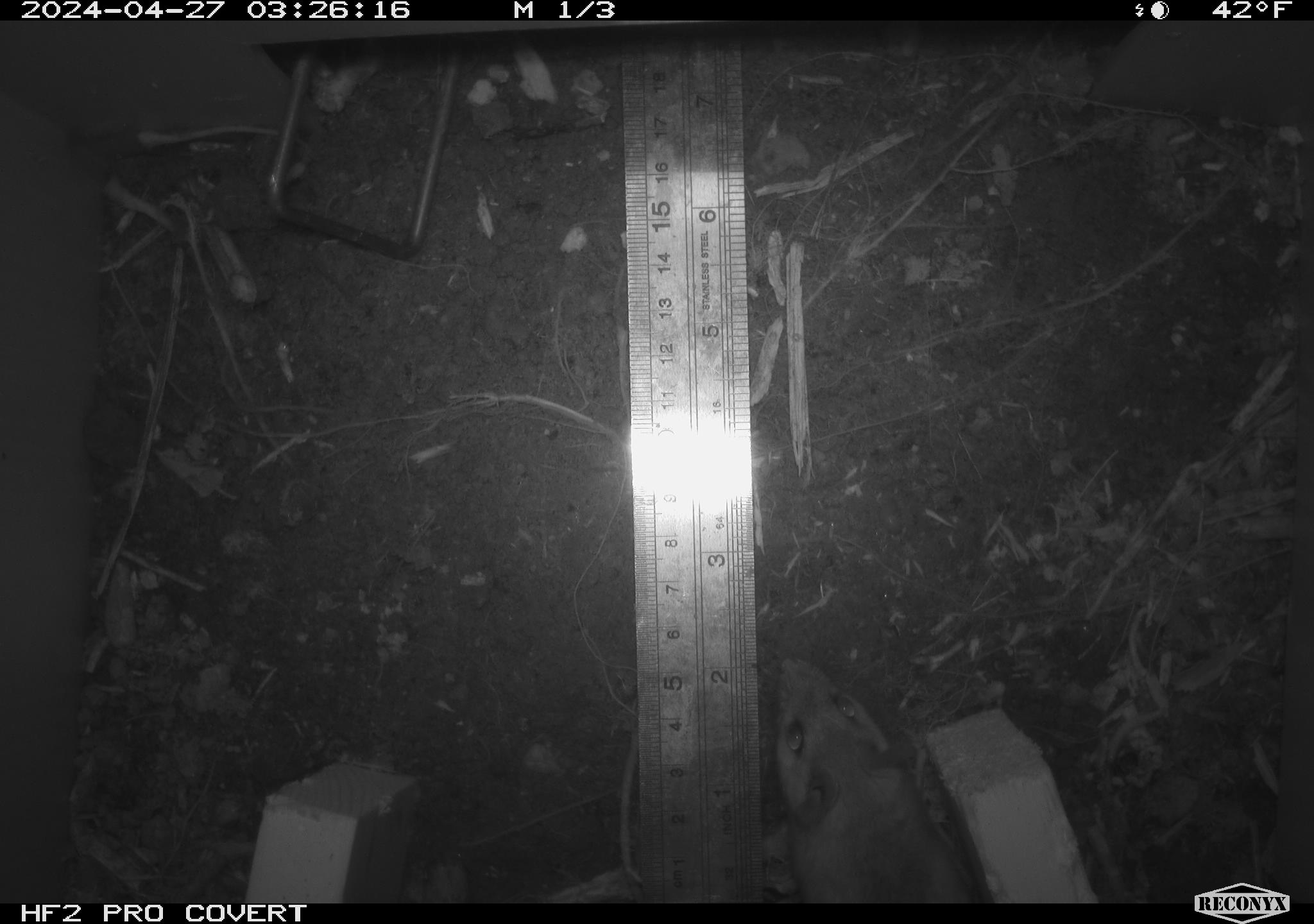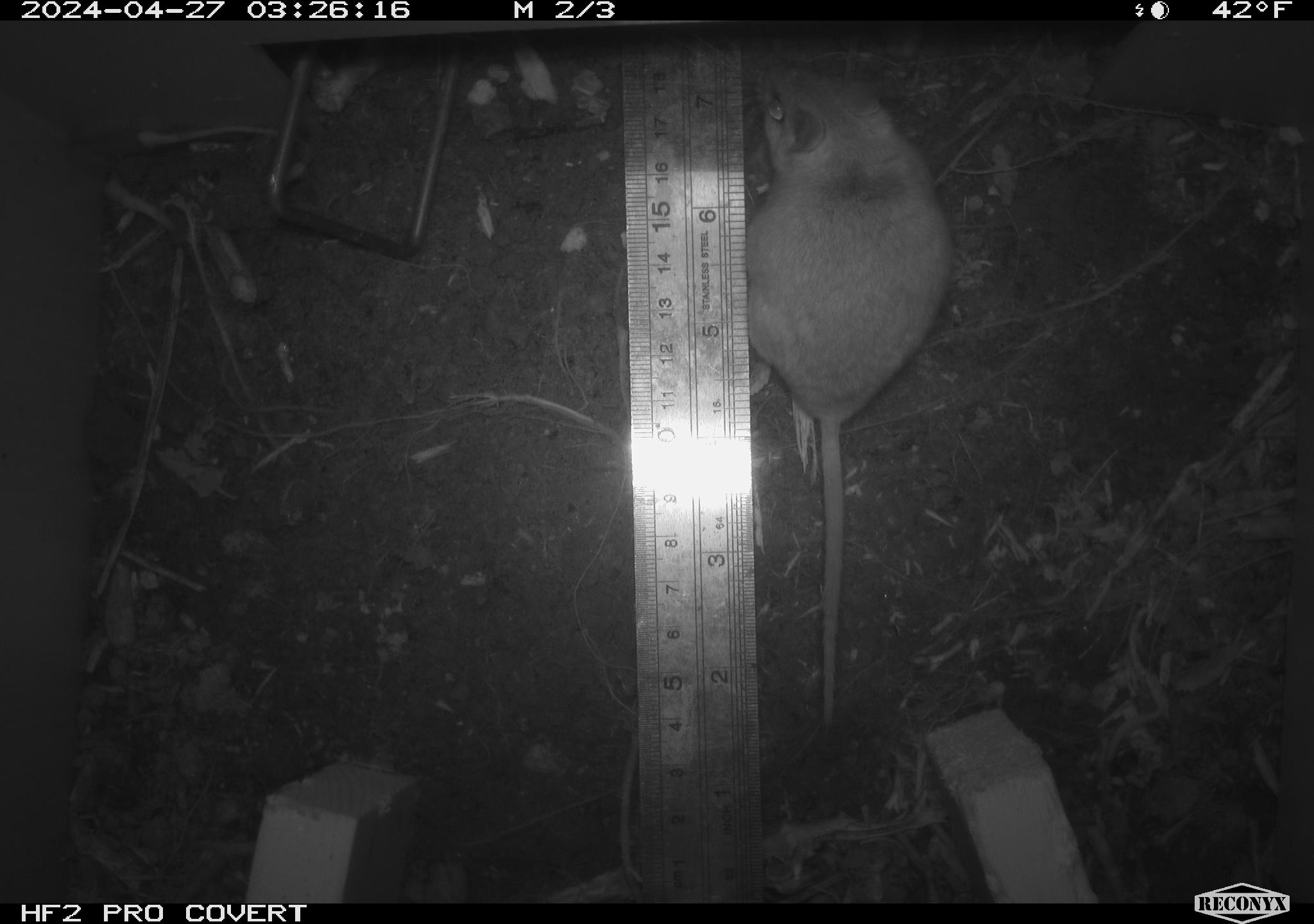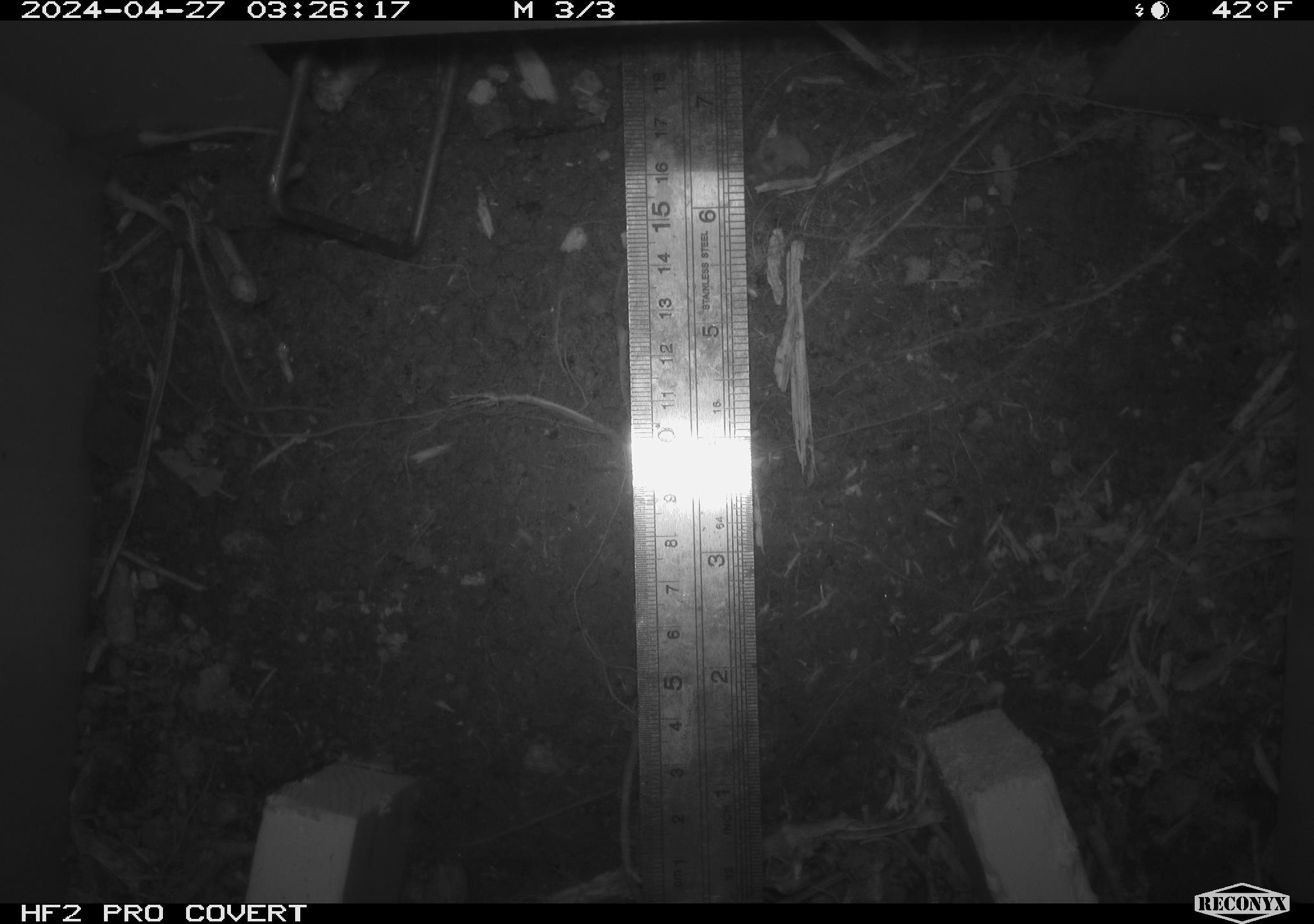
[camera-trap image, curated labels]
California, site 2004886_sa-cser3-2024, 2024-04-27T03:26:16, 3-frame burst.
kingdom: Animalia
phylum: Chordata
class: Mammalia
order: Rodentia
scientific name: Rodentia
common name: rodent